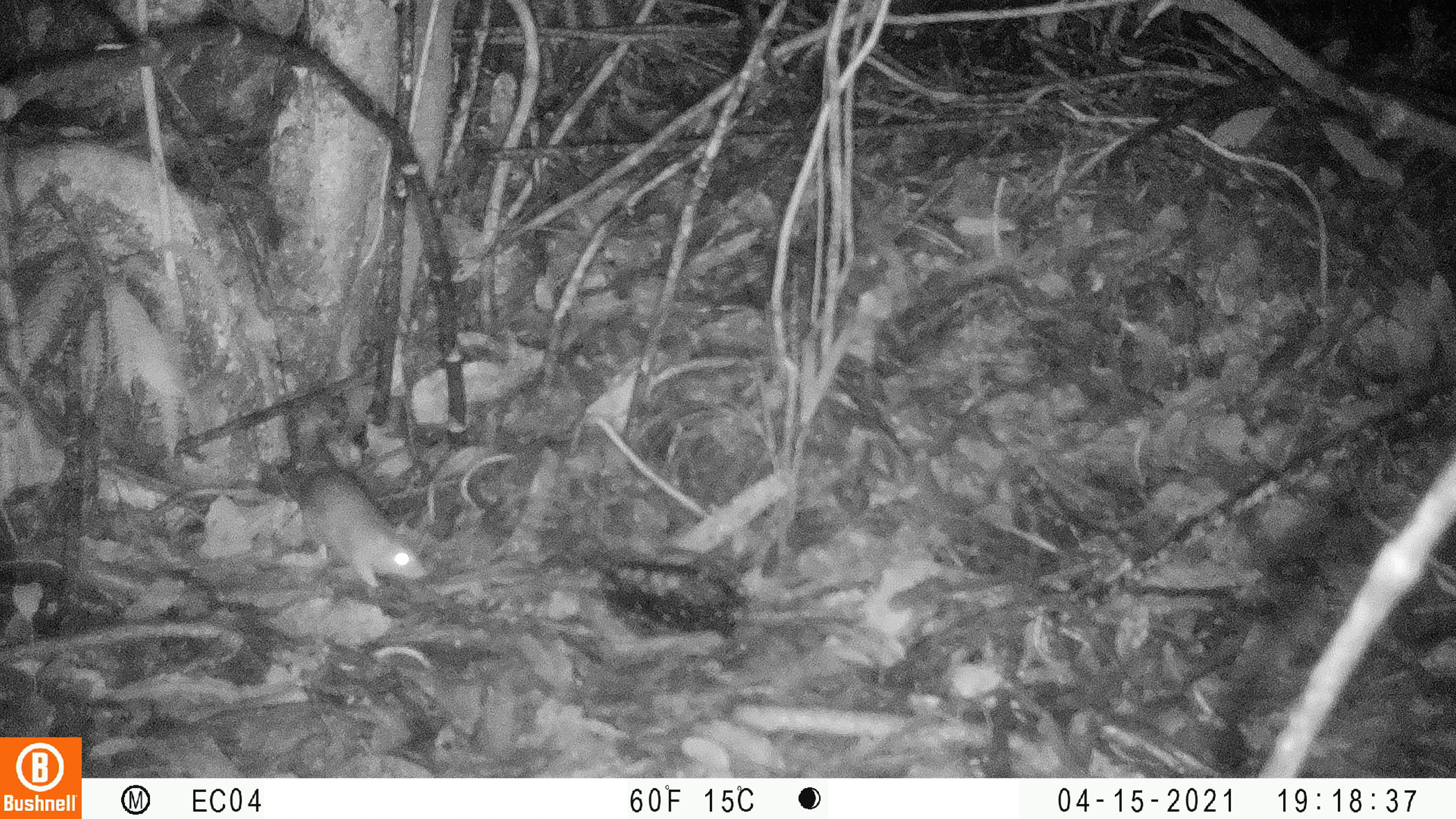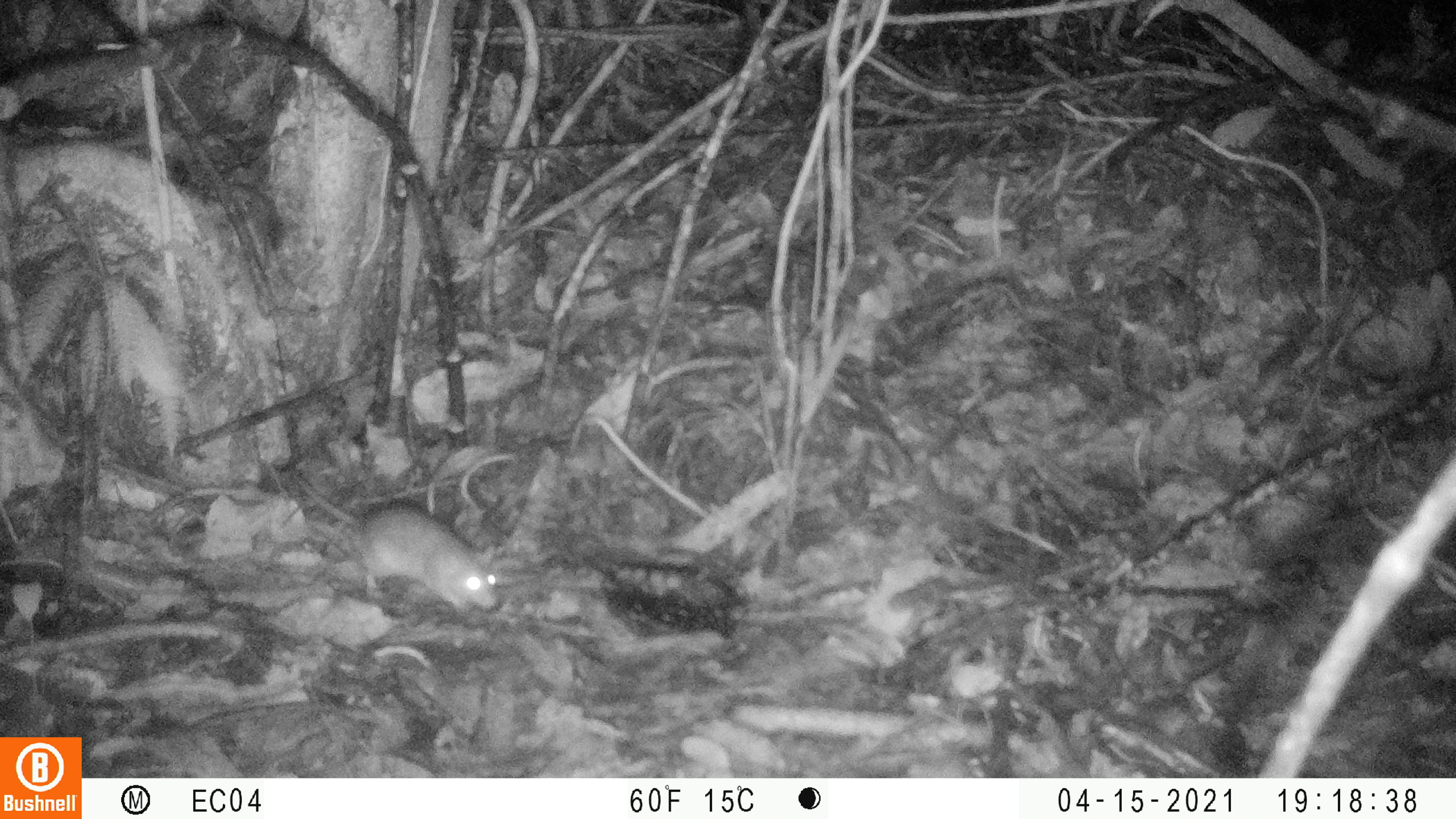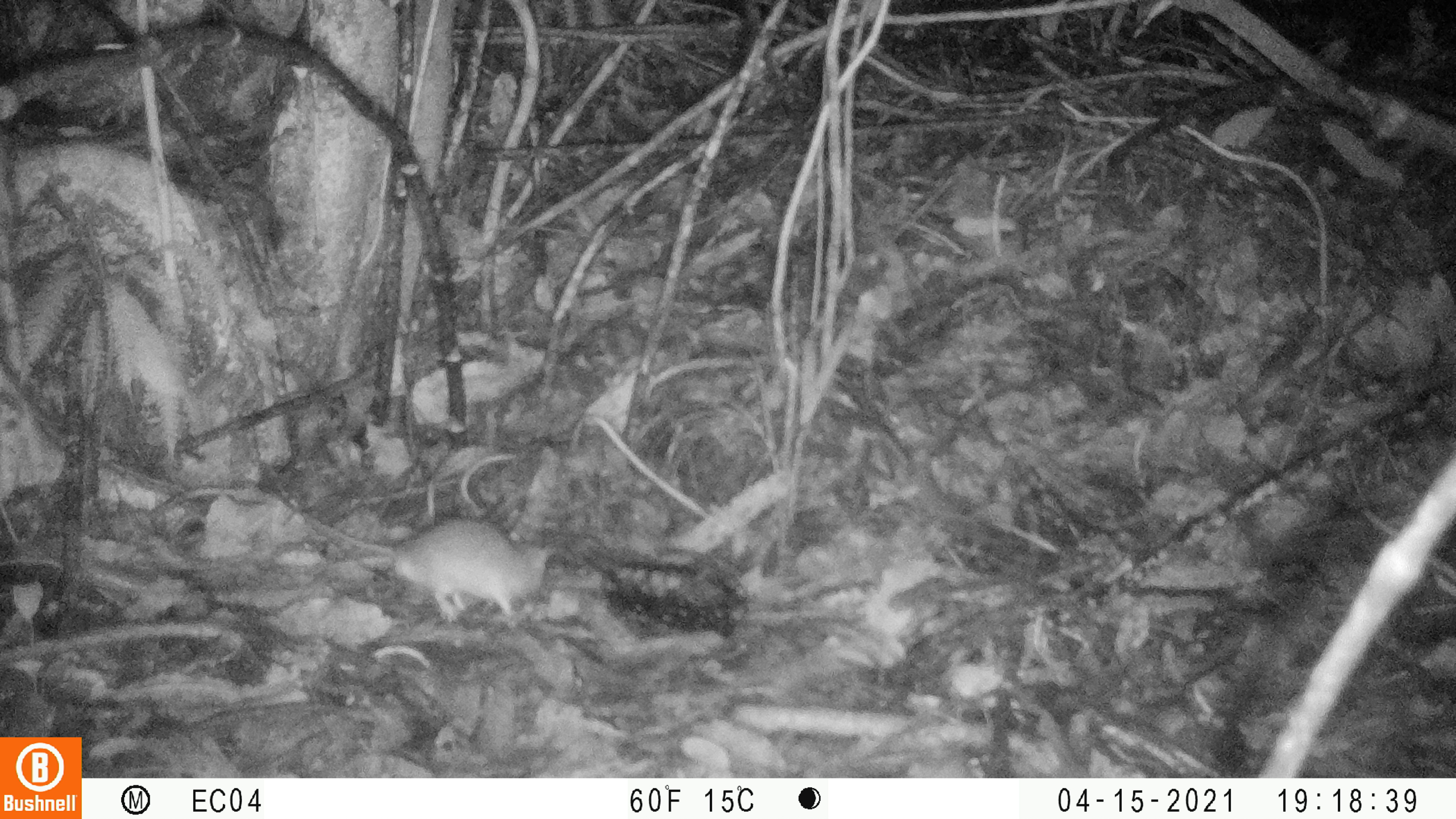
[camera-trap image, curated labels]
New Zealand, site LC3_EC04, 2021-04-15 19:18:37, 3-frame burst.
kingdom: Animalia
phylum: Chordata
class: Mammalia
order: Rodentia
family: Muridae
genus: Rattus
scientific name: Rattus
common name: rat